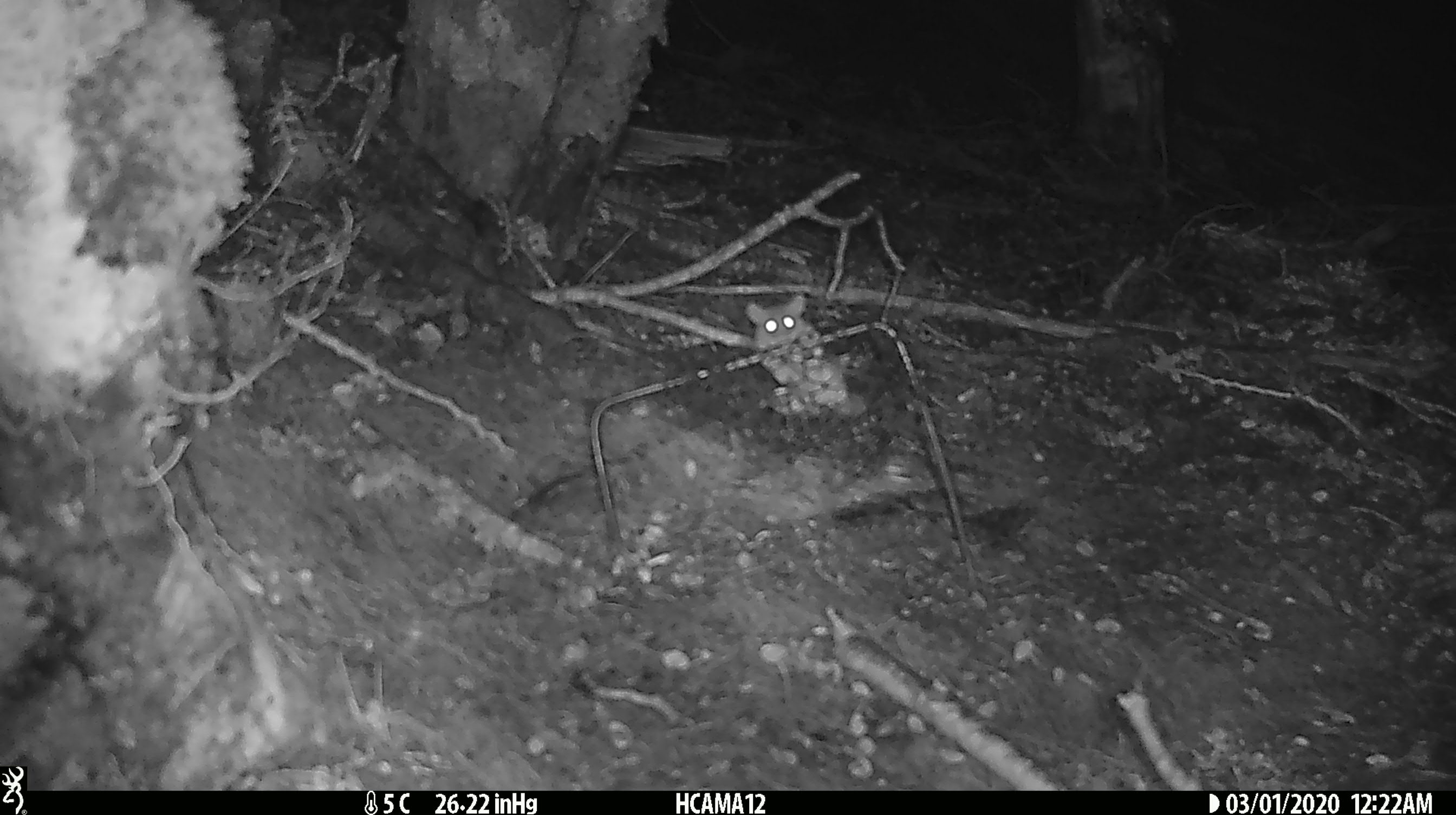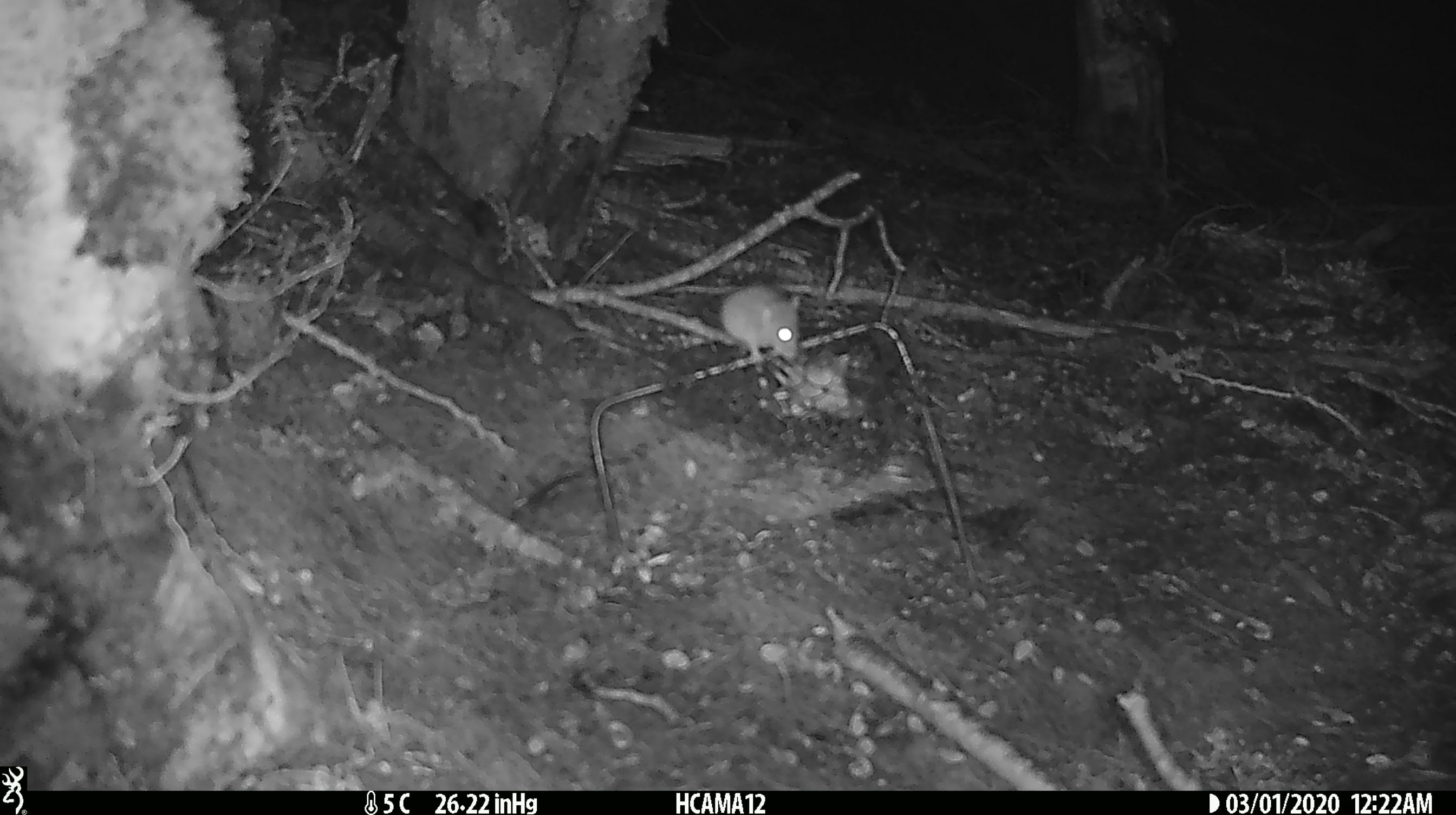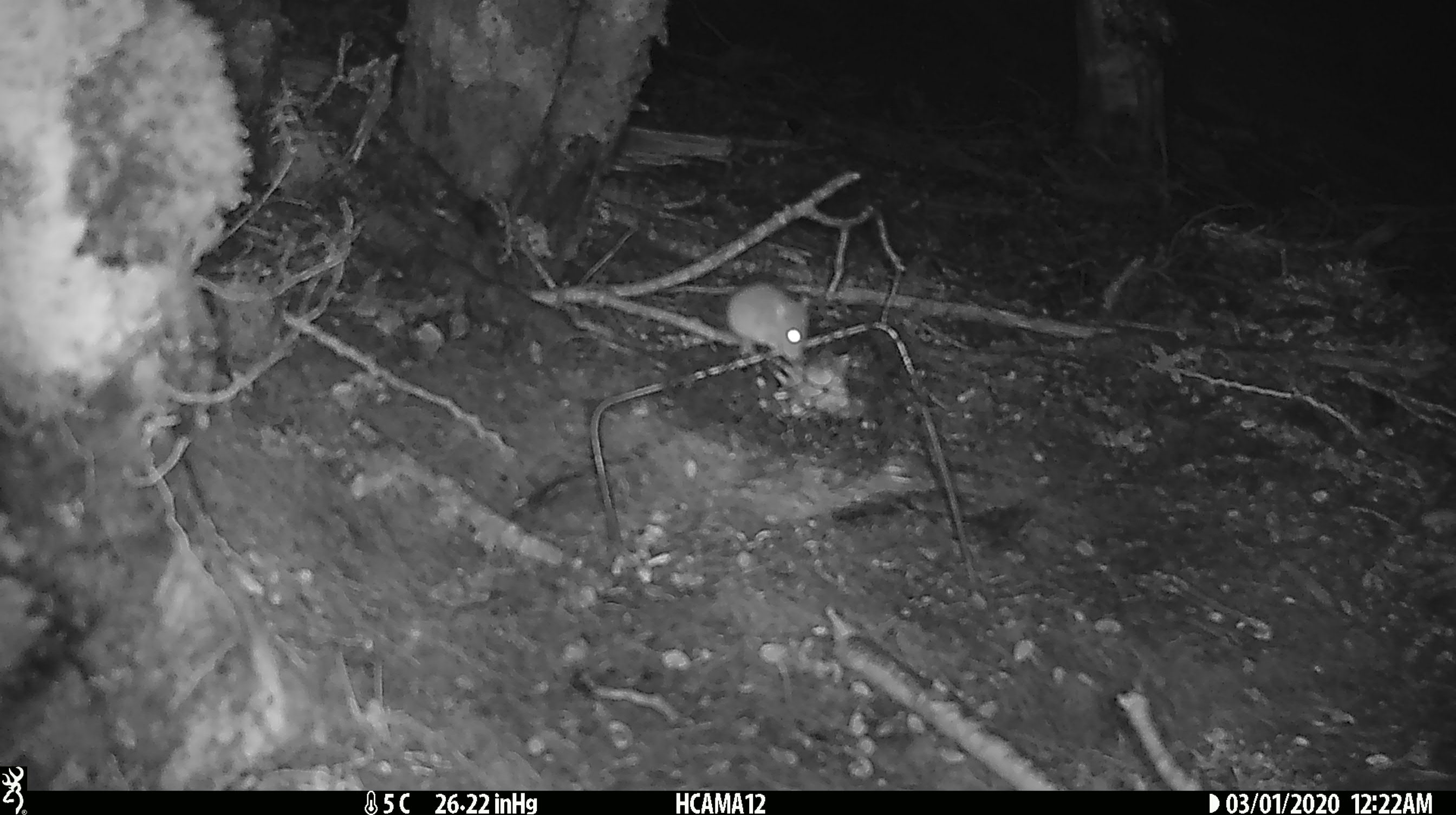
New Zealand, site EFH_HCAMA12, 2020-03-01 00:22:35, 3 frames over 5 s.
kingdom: Animalia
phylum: Chordata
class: Mammalia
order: Rodentia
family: Muridae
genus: Mus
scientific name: Mus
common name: mouse